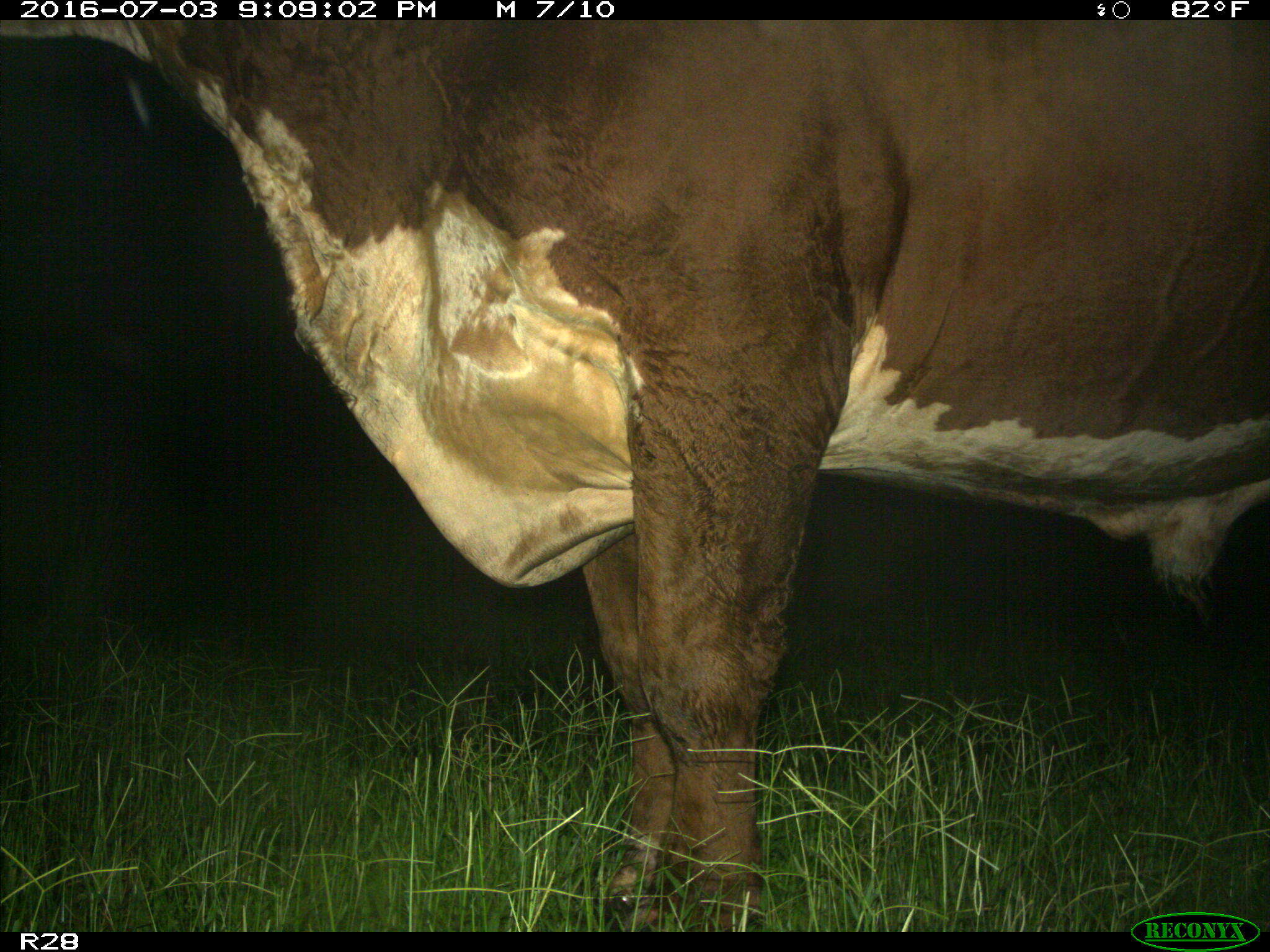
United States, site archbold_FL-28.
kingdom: Animalia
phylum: Chordata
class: Mammalia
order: Artiodactyla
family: Bovidae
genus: Bos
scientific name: Bos taurus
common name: domestic cow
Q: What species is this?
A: Bos taurus (domestic cow).